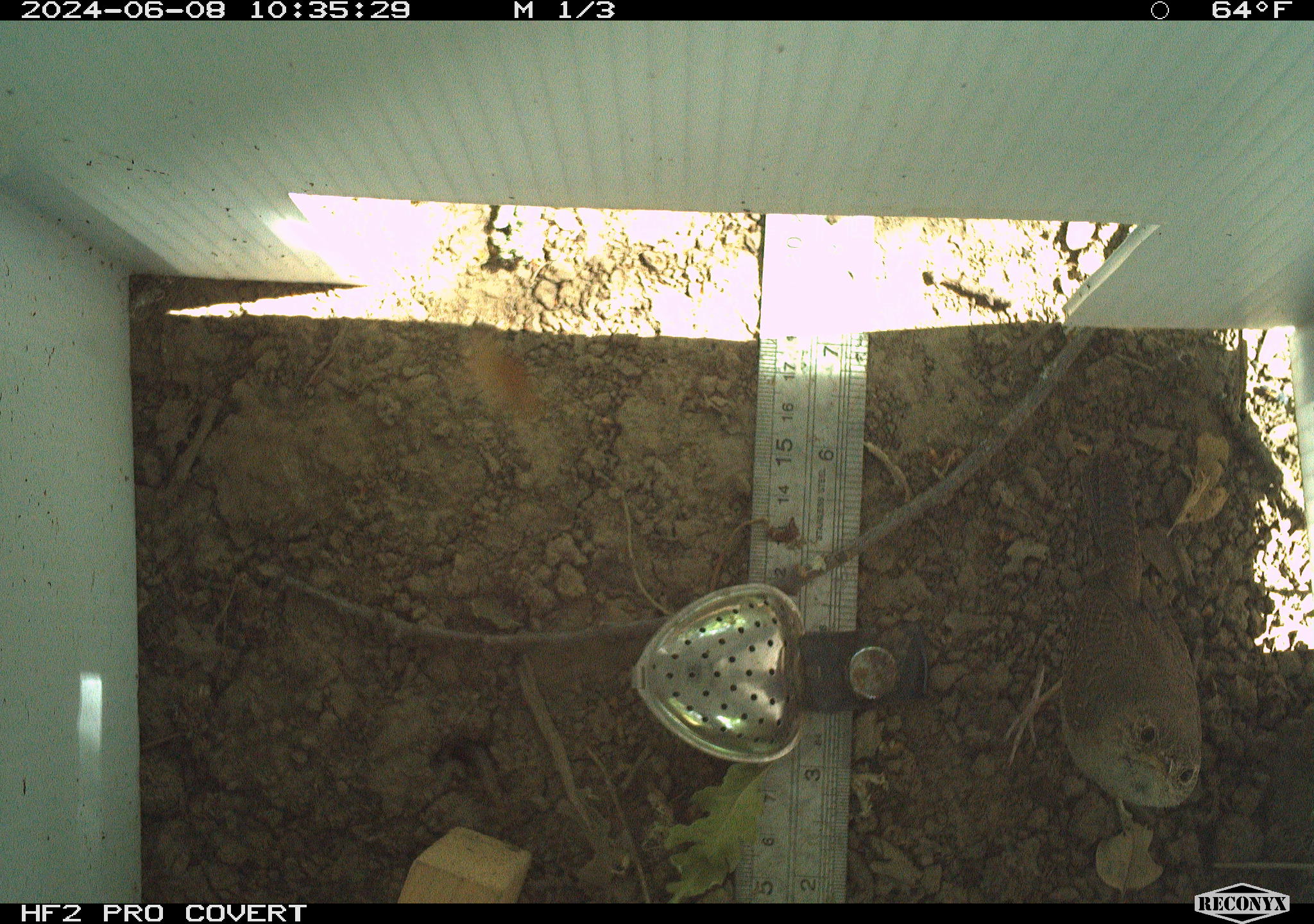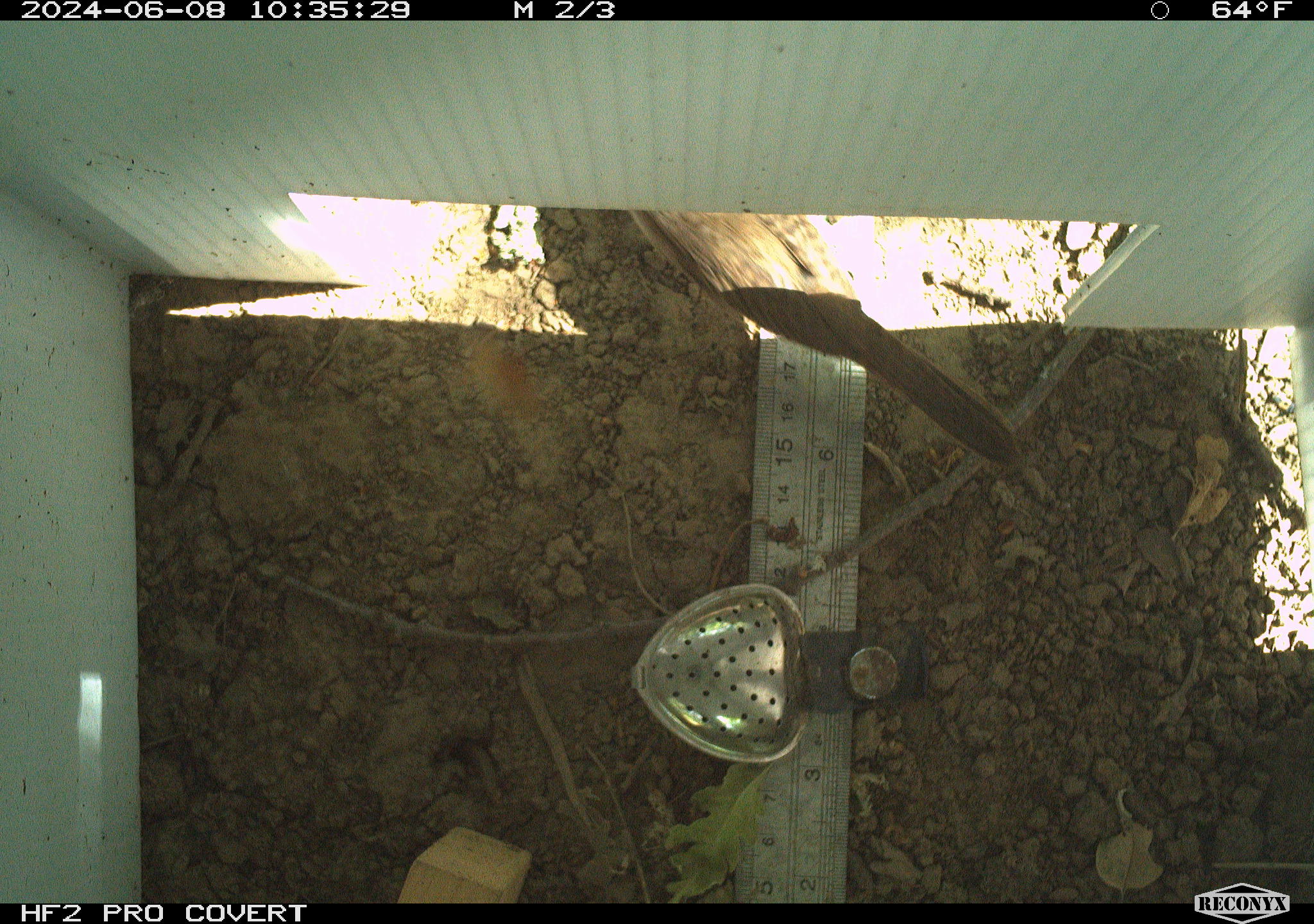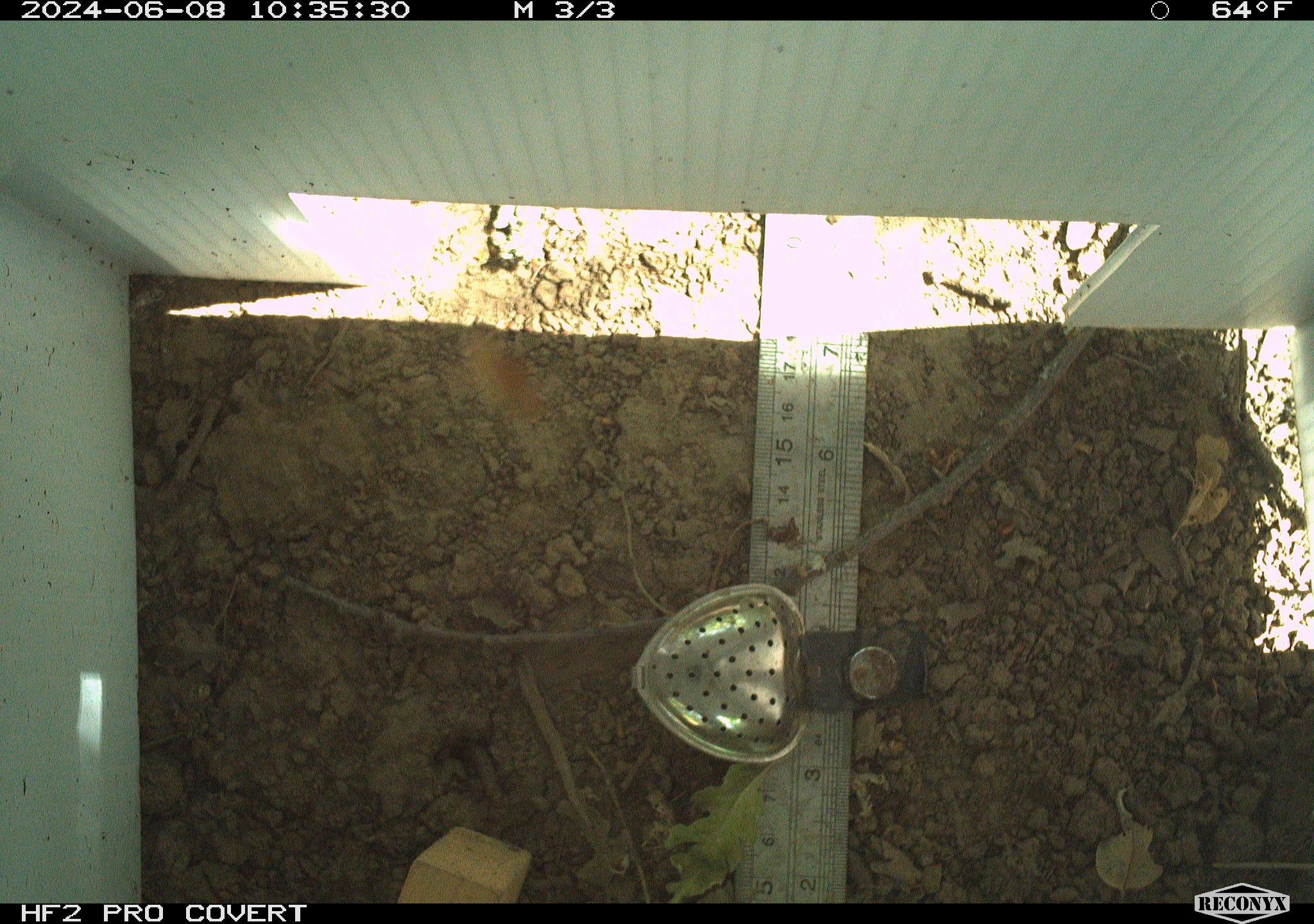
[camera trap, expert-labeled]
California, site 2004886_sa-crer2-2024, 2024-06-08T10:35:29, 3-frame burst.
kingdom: Animalia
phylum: Chordata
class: Aves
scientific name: Aves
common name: bird